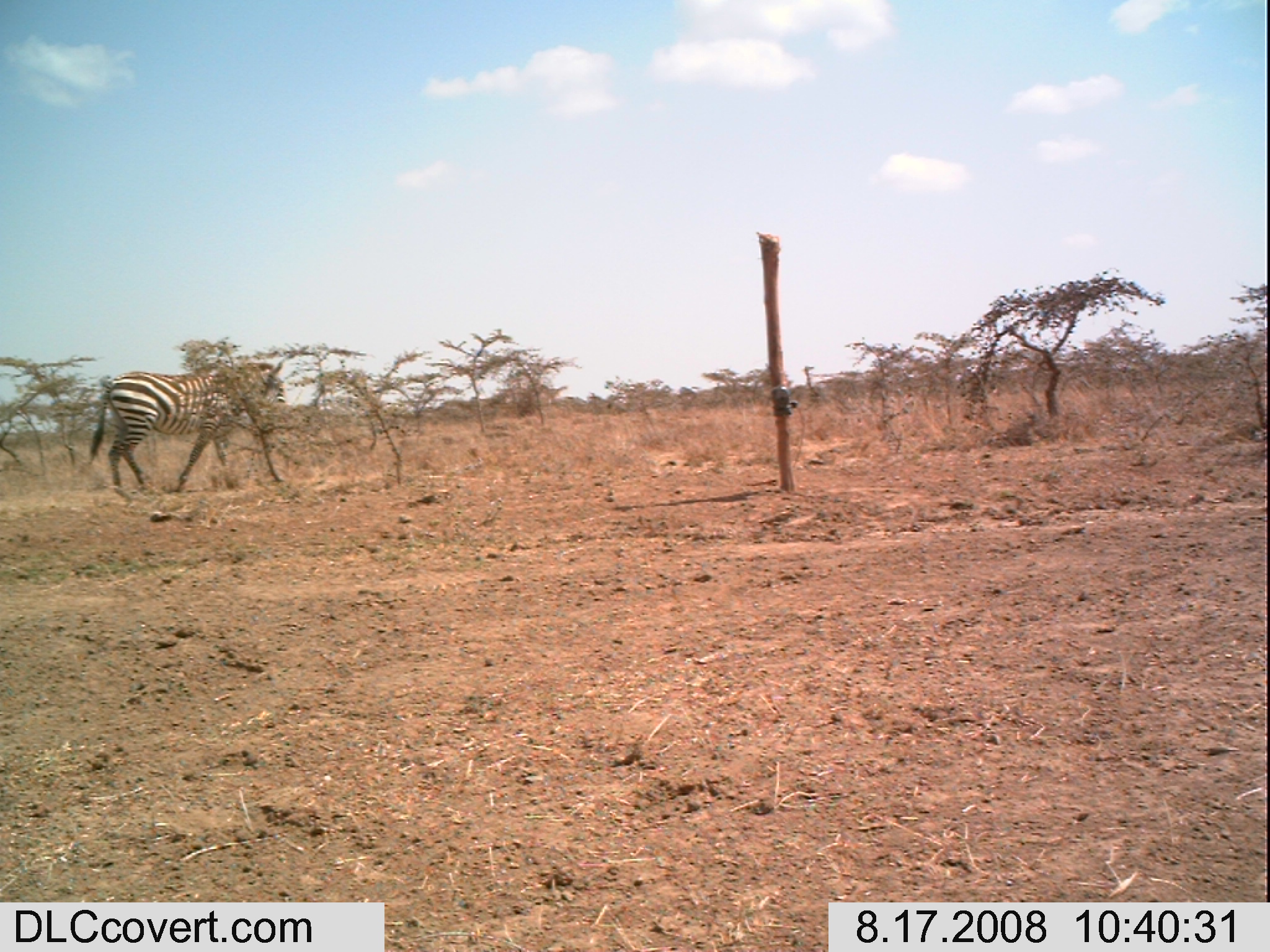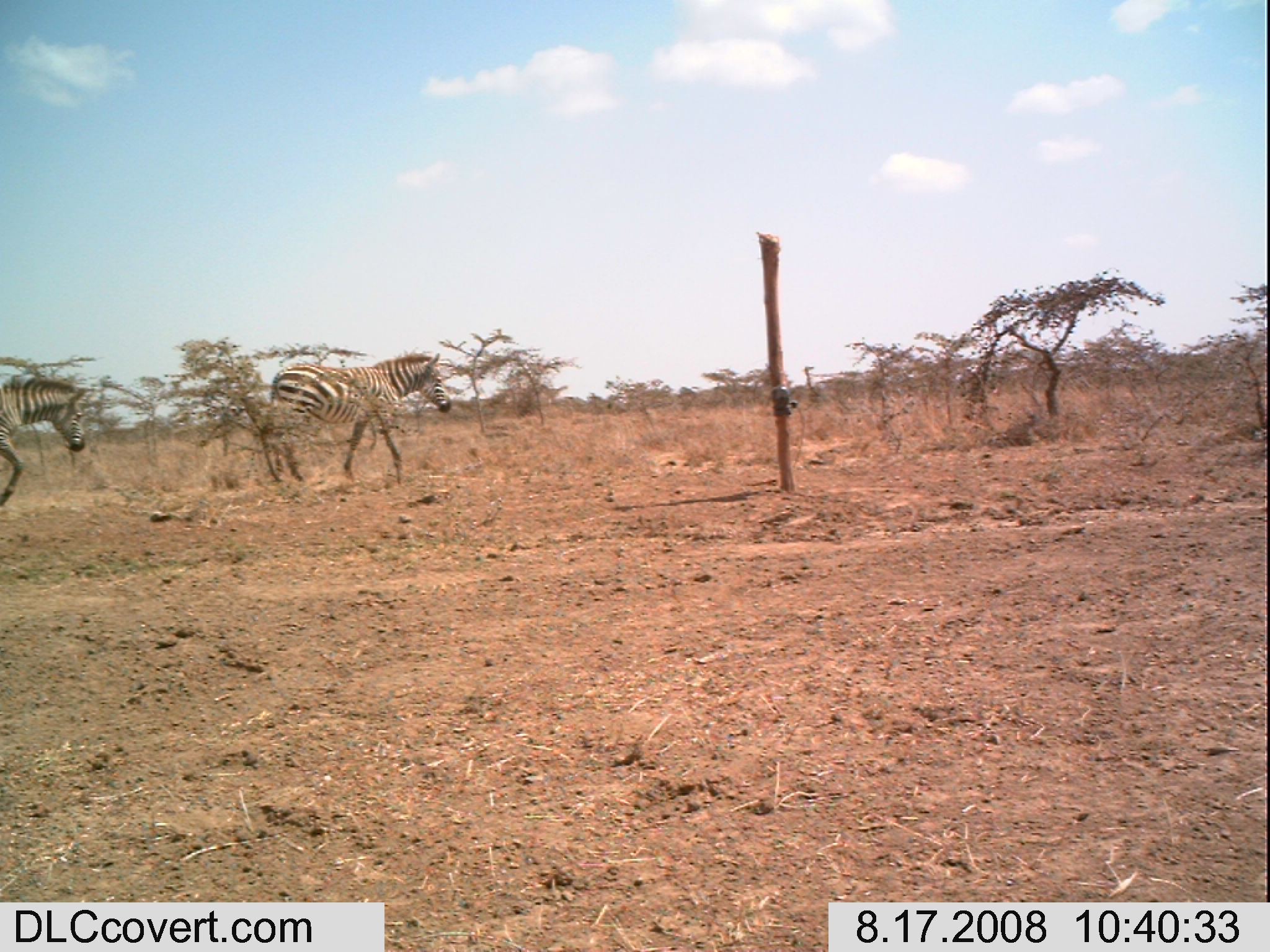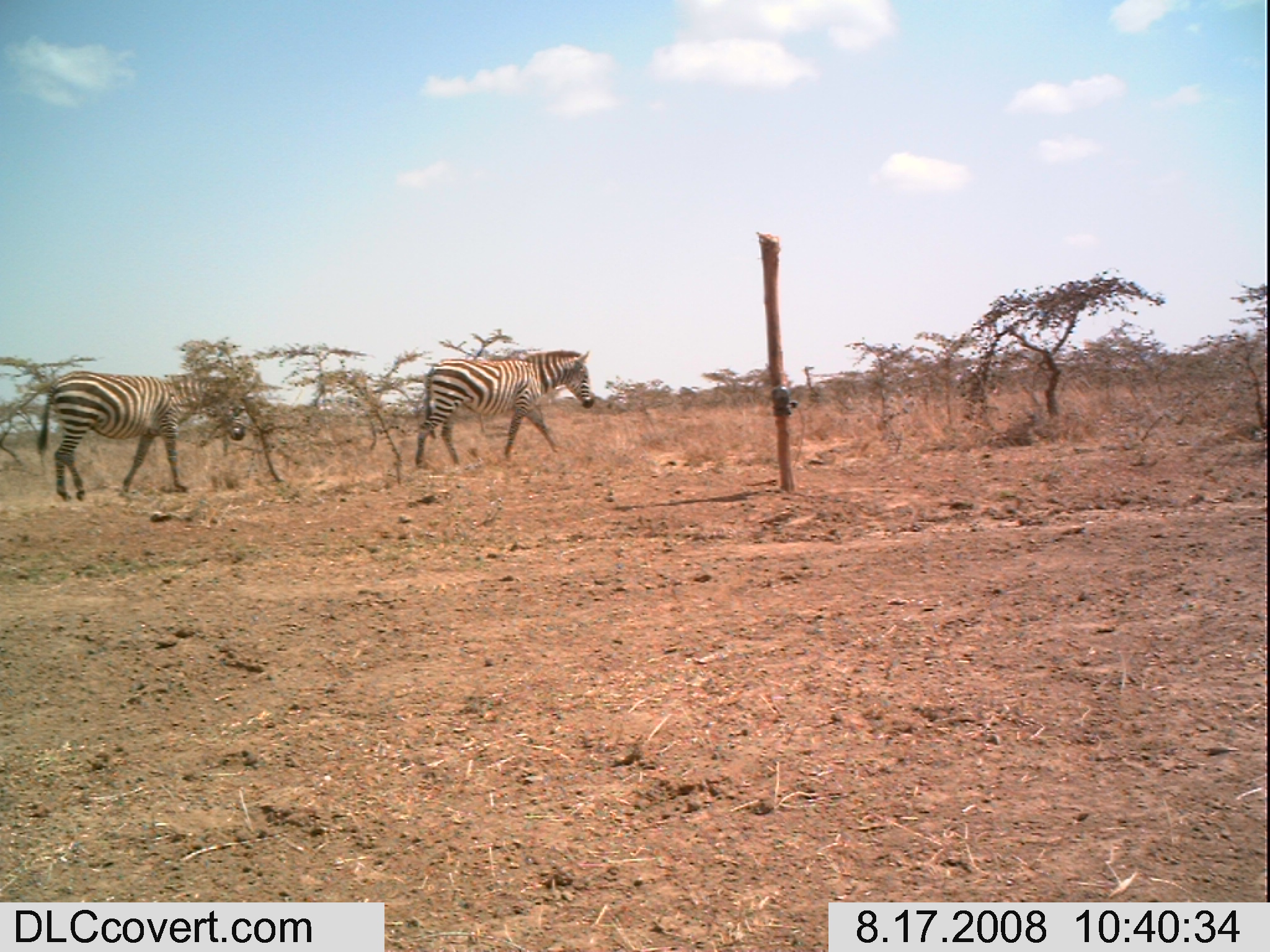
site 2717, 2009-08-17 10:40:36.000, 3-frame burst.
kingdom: Animalia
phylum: Chordata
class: Mammalia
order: Perissodactyla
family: Equidae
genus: Equus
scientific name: Equus quagga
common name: plains zebra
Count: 1.